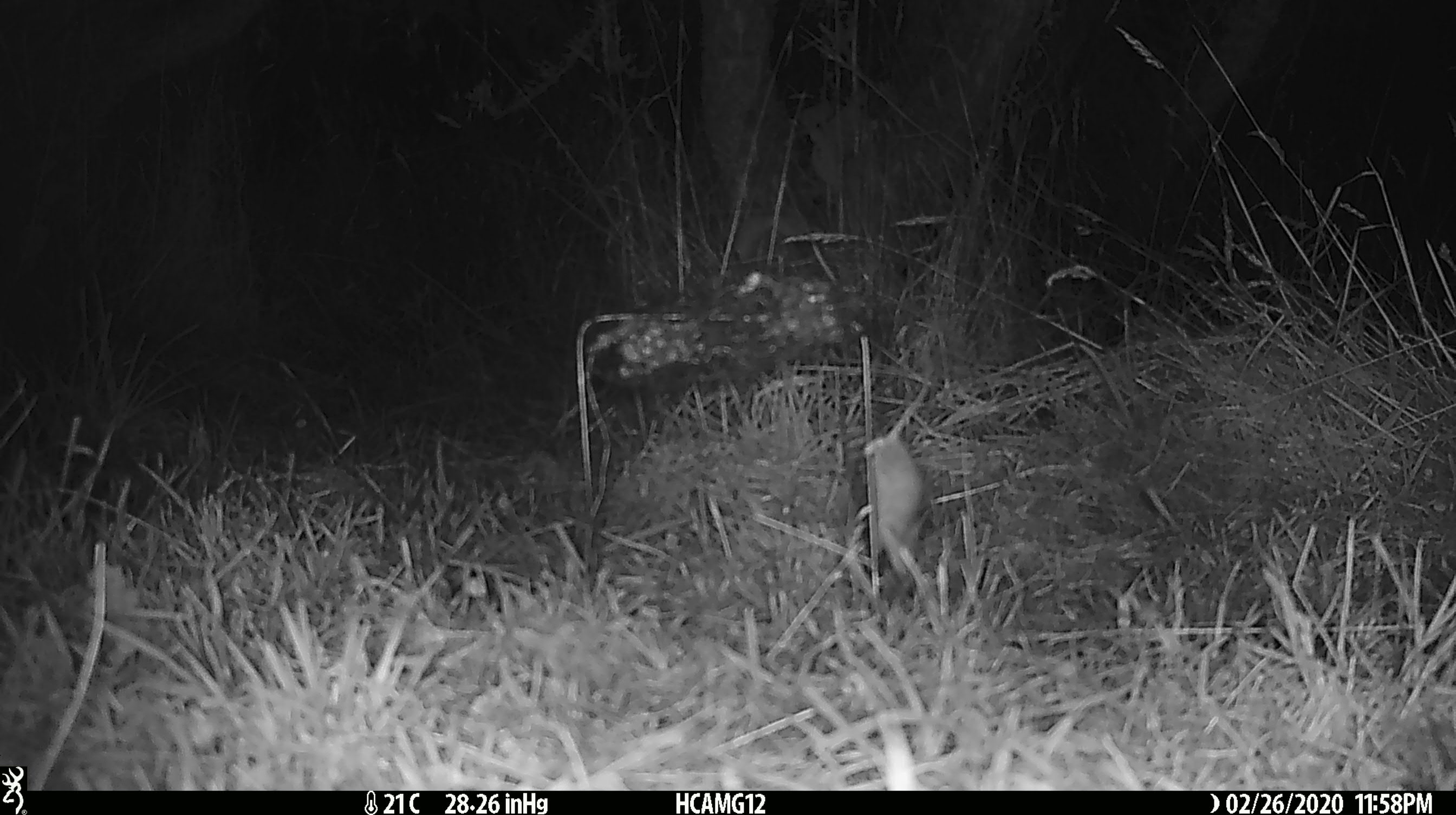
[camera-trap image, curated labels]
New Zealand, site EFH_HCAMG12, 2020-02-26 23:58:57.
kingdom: Animalia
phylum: Chordata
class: Mammalia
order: Rodentia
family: Muridae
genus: Mus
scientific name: Mus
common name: mouse